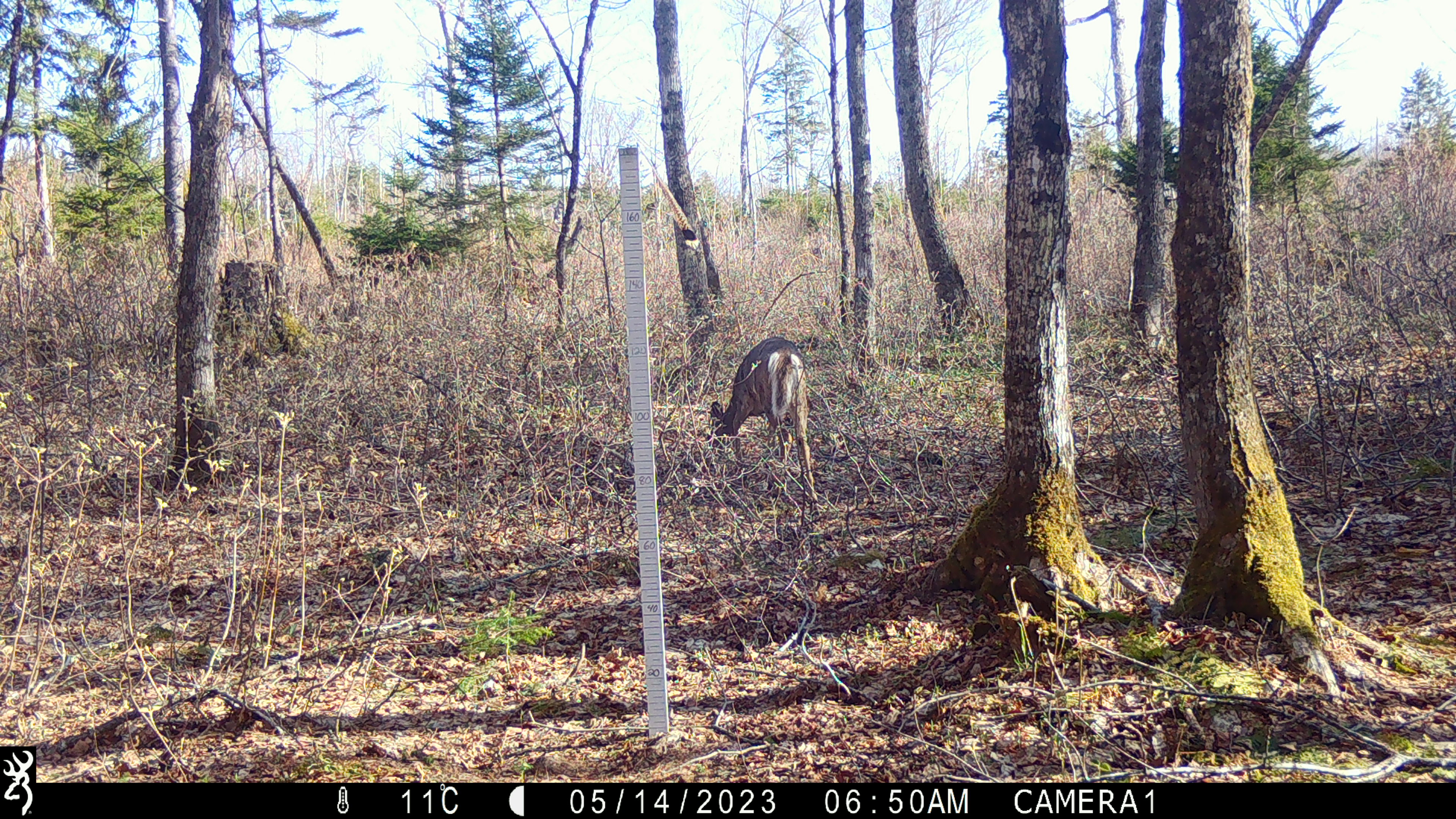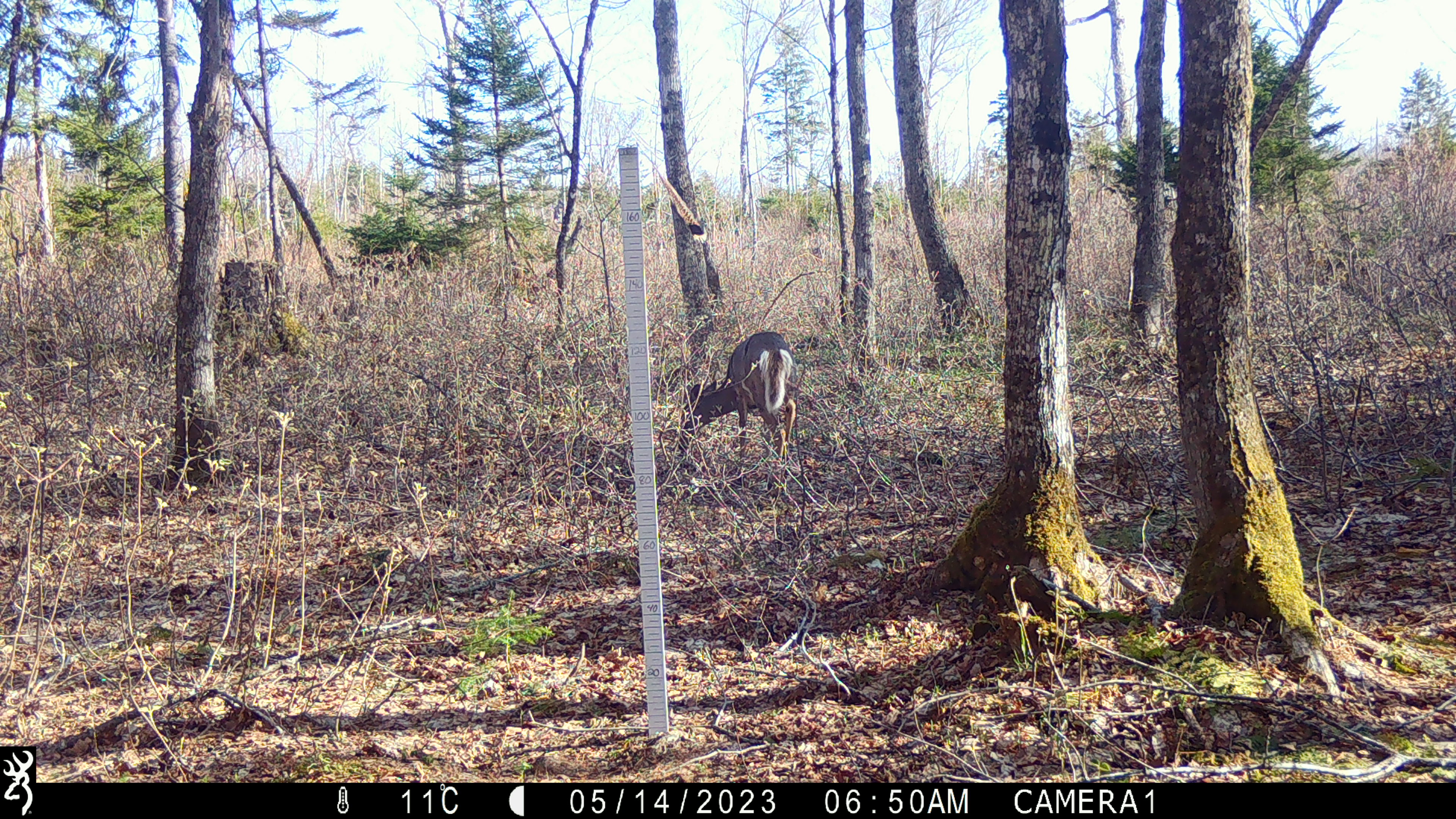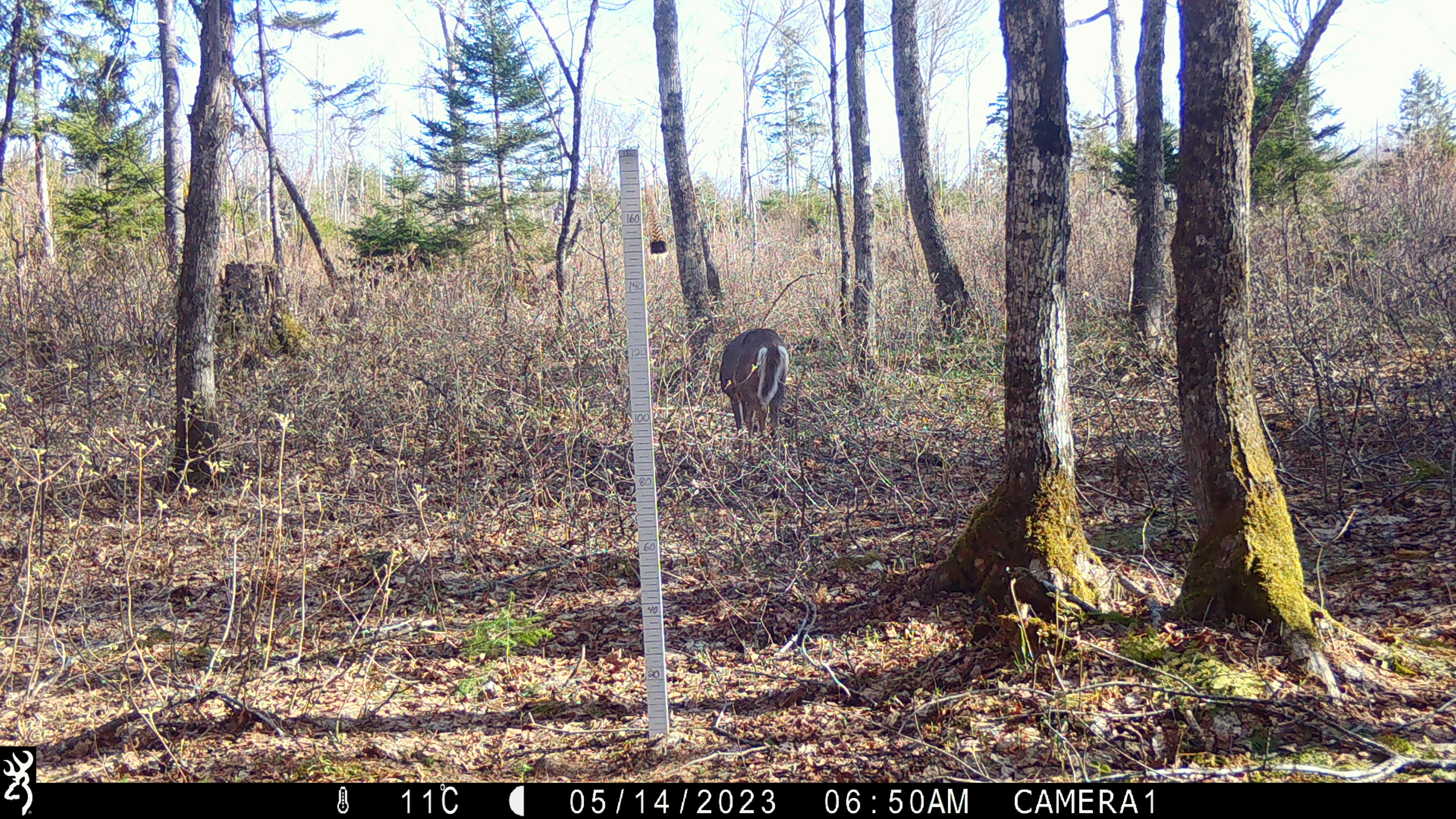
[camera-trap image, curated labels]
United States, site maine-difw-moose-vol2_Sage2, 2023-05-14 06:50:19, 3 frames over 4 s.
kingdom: Animalia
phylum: Chordata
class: Mammalia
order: Artiodactyla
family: Cervidae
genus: Odocoileus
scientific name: Odocoileus virginianus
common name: white-tailed deer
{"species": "white-tailed deer (Odocoileus virginianus)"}